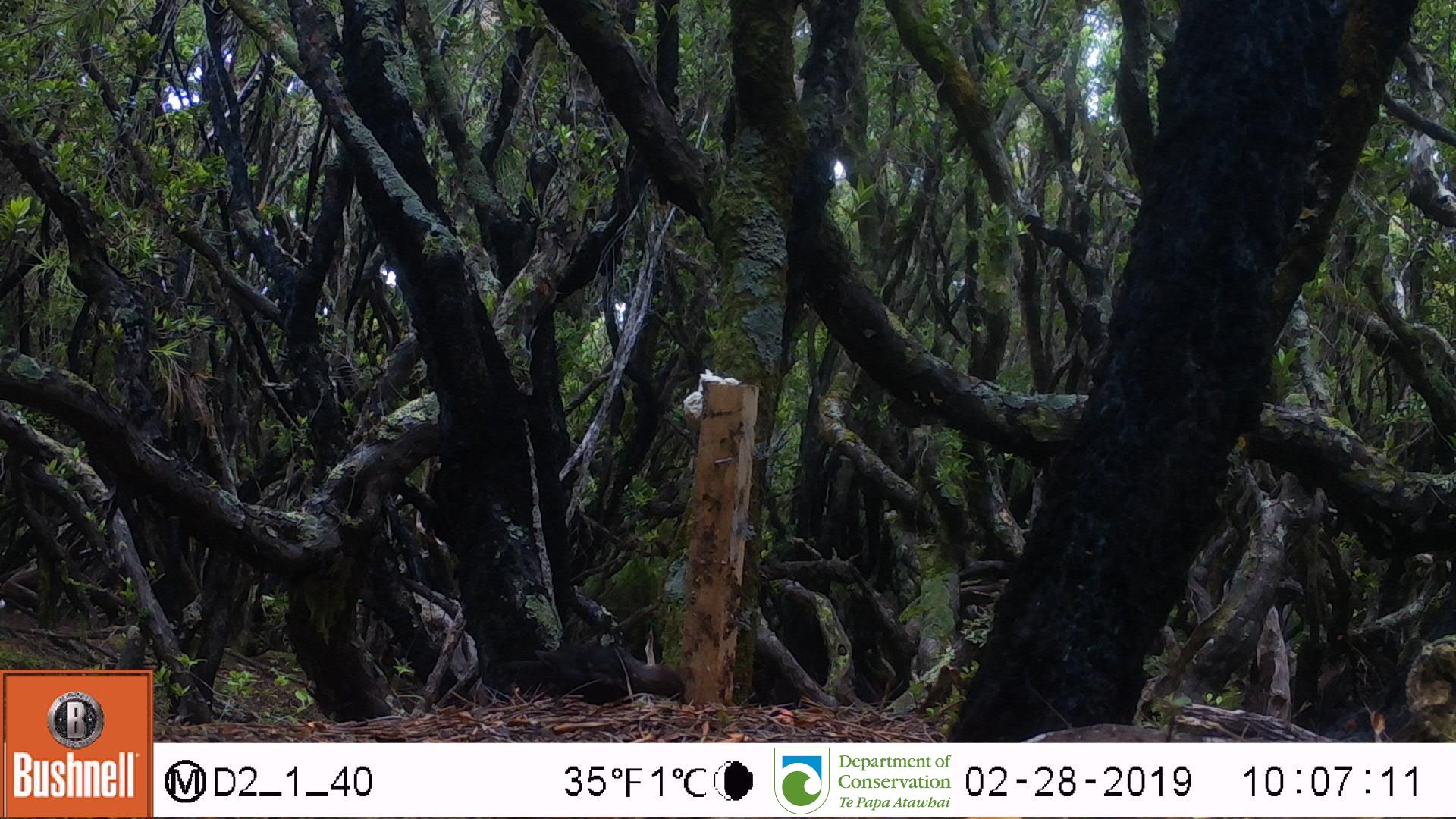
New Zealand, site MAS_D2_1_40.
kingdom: Animalia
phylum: Chordata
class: Aves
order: Passeriformes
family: Turdidae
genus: Turdus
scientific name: Turdus merula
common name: eurasian blackbird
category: blackbird